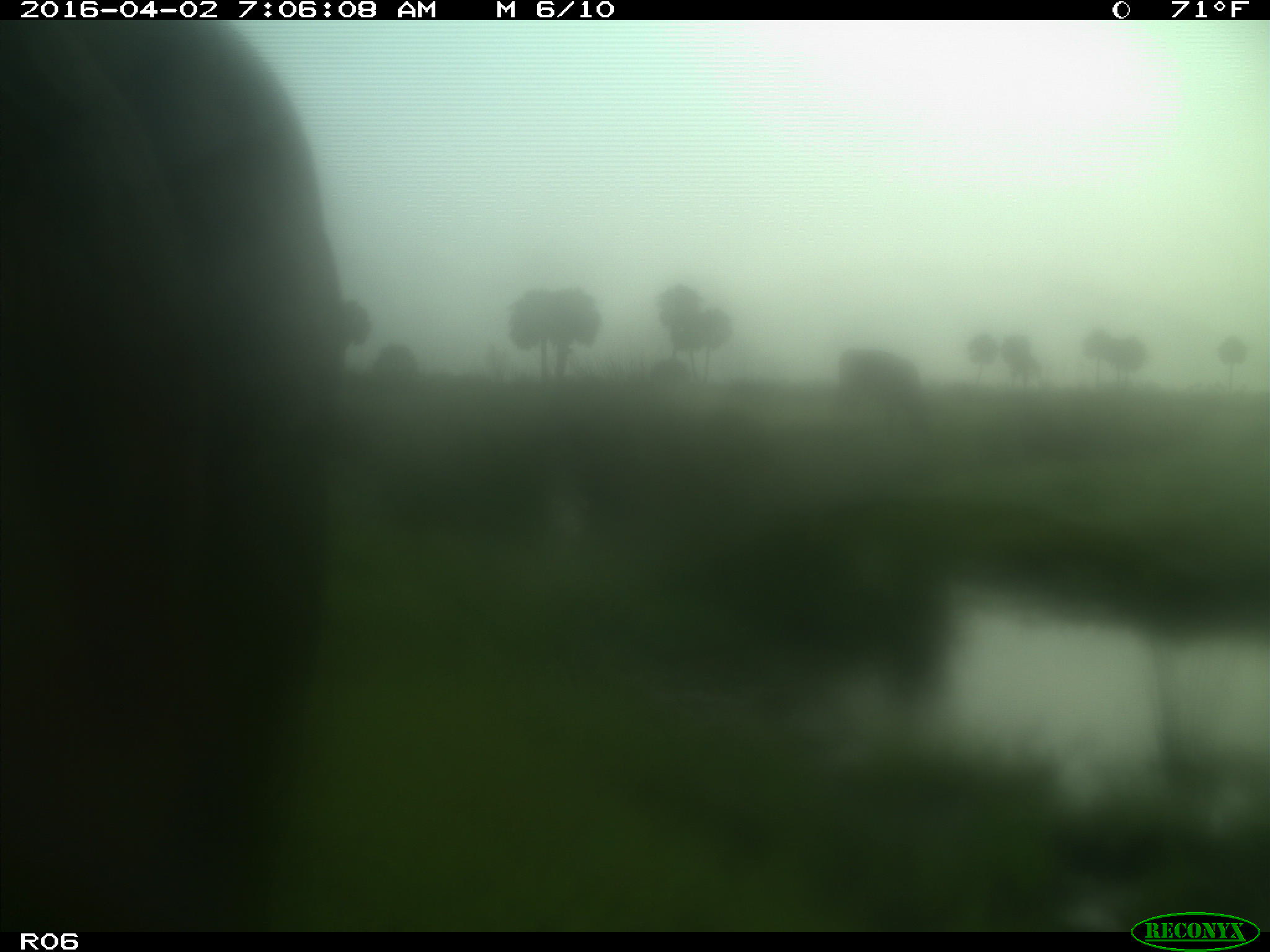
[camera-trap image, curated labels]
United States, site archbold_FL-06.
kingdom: Animalia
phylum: Chordata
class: Mammalia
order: Artiodactyla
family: Bovidae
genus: Bos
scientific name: Bos taurus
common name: domestic cow